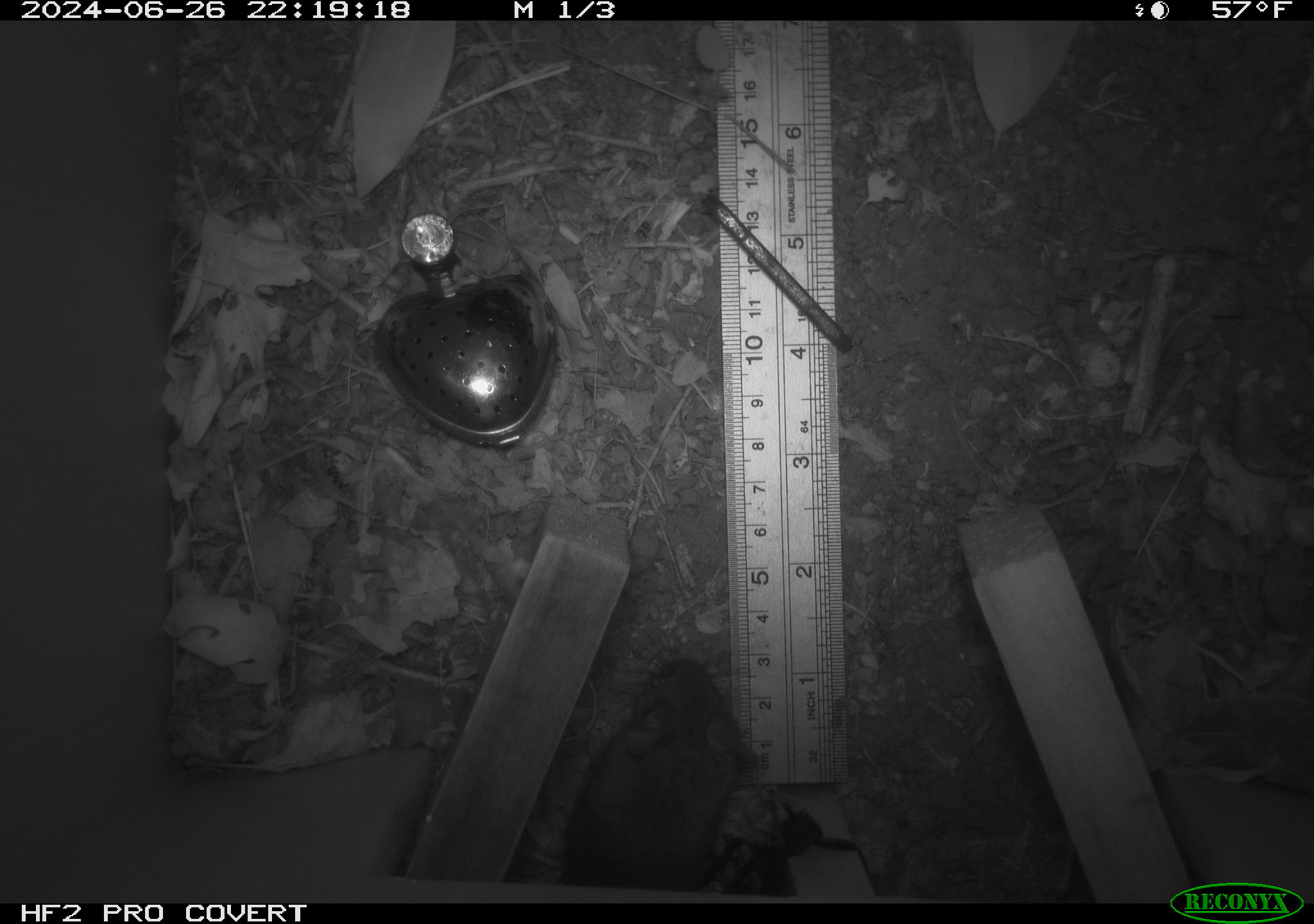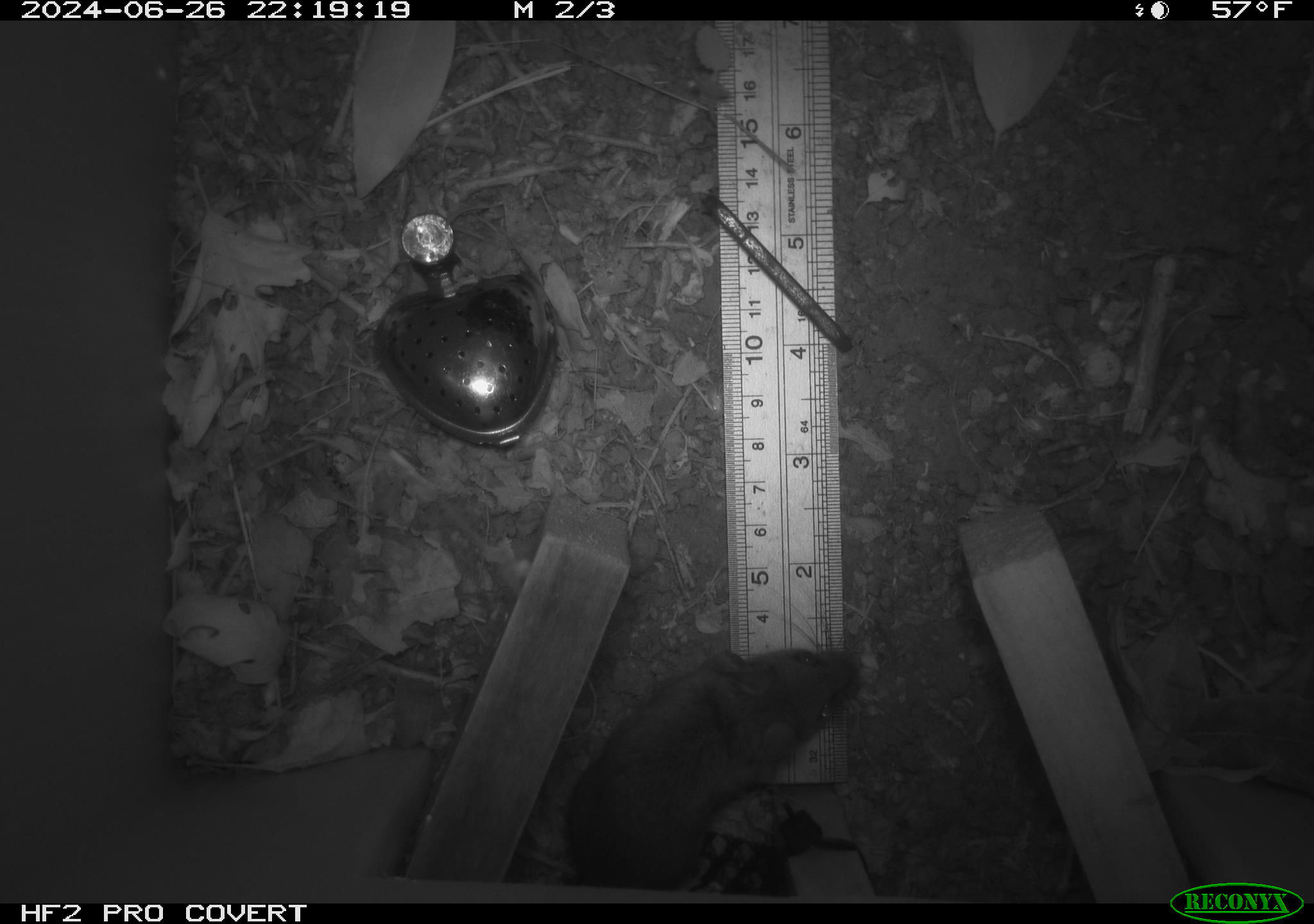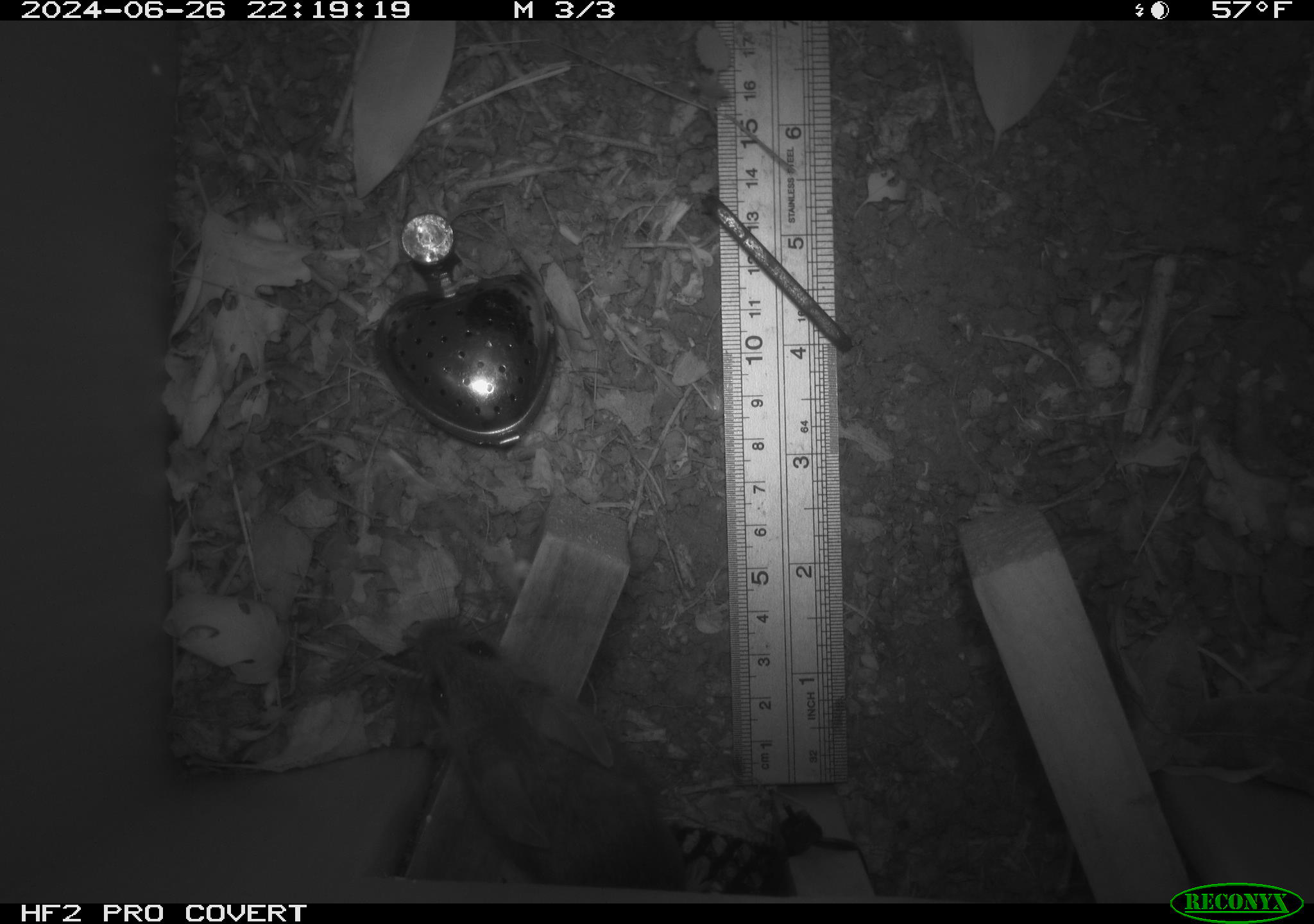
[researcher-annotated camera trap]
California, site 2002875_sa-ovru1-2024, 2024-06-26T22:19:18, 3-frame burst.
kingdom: Animalia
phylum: Chordata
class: Mammalia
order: Rodentia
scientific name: Rodentia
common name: rodent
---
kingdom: Animalia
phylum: Chordata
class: Mammalia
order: Rodentia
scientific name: Rodentia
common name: mouse species